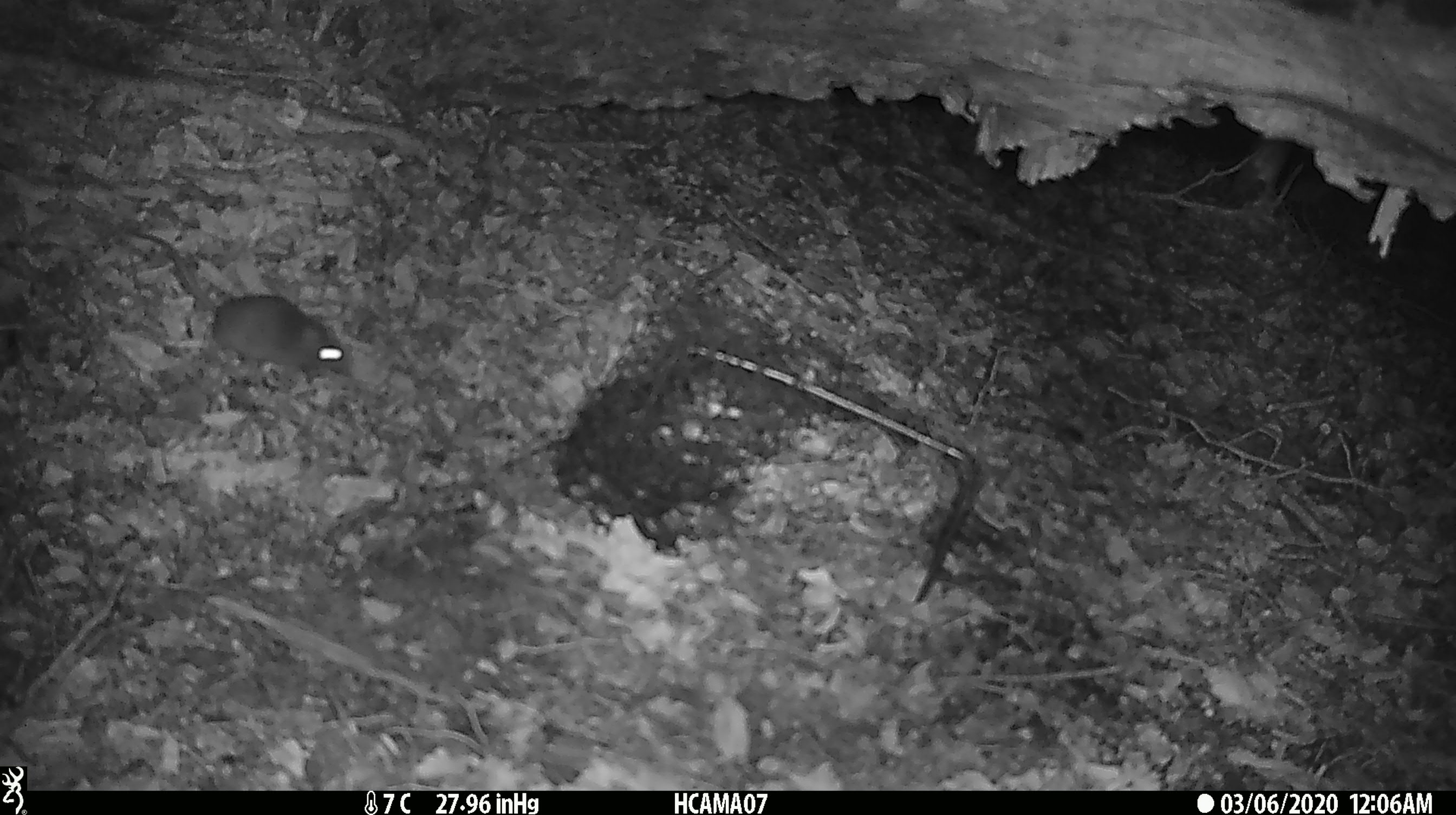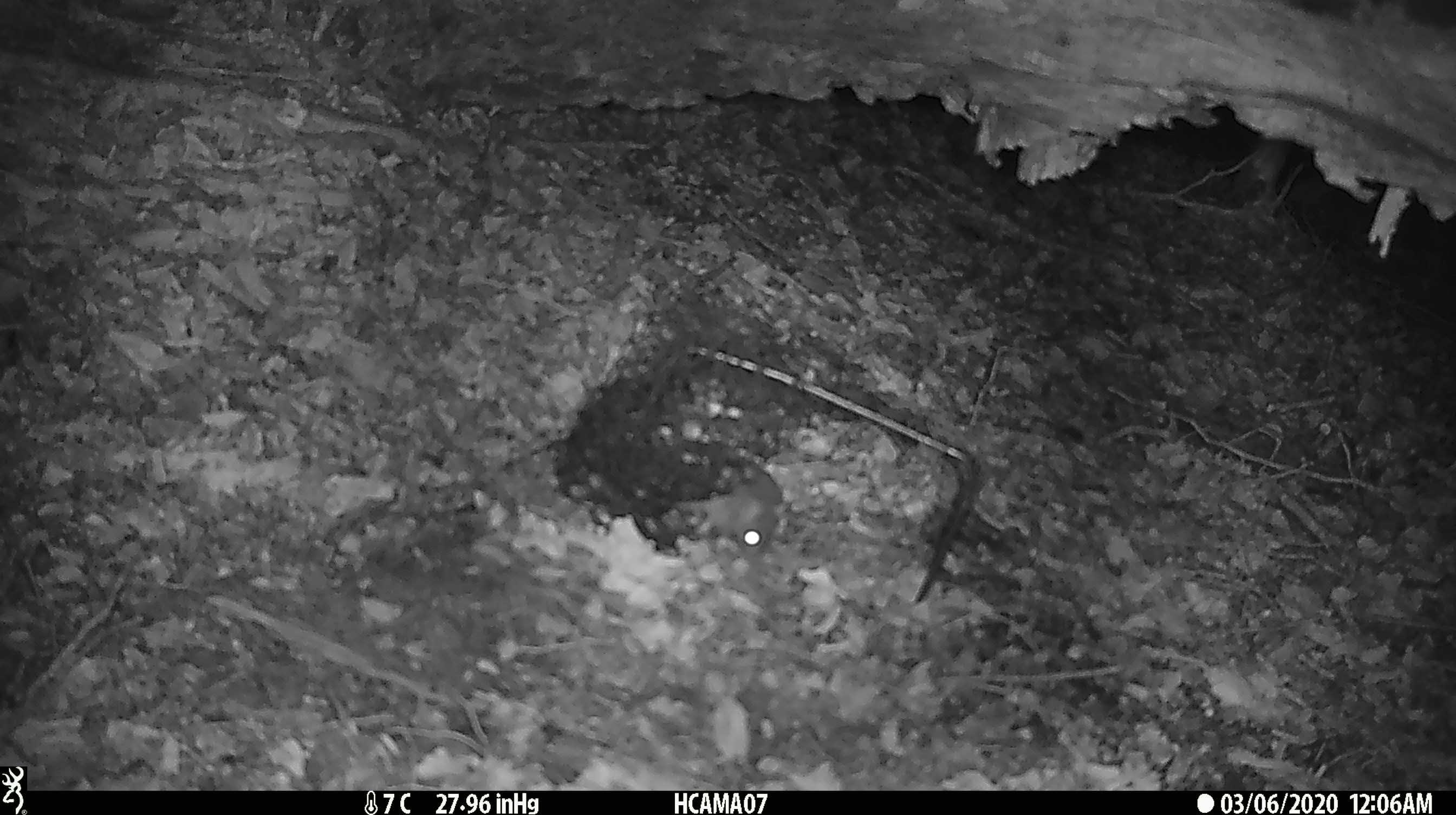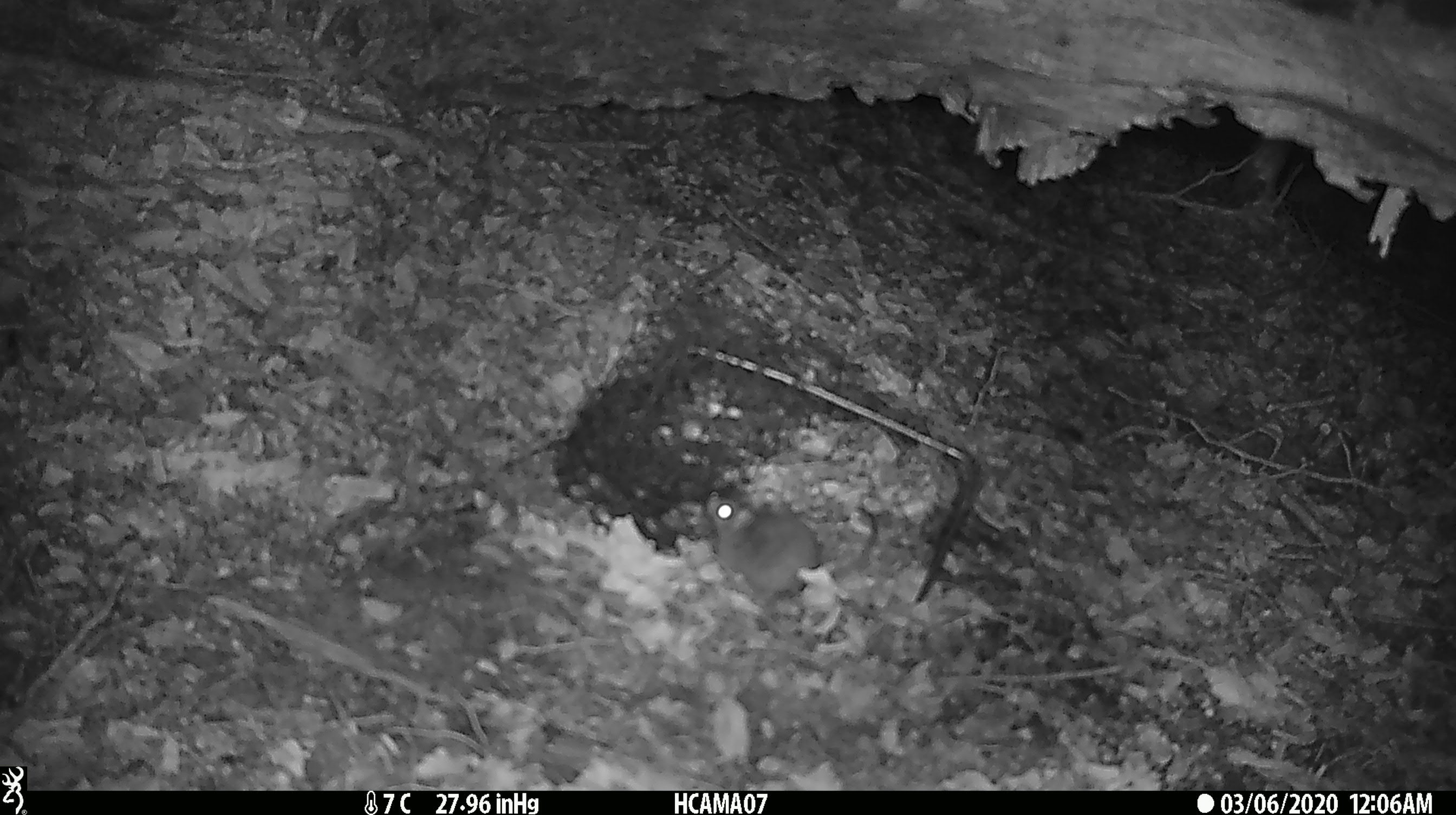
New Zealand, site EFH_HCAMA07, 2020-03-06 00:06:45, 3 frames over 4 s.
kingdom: Animalia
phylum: Chordata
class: Mammalia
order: Rodentia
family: Muridae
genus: Mus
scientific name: Mus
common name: mouse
Mouse (Mus).